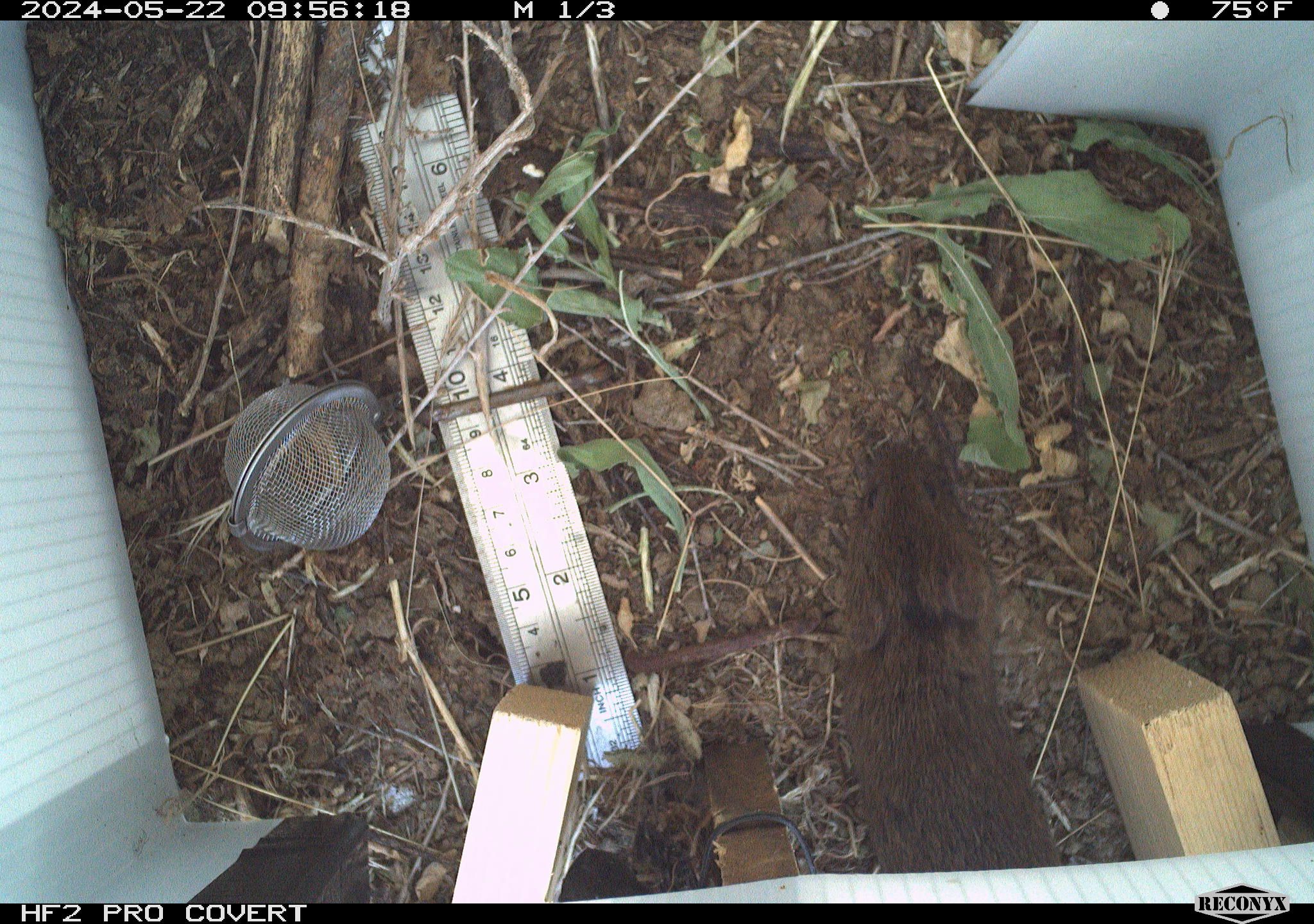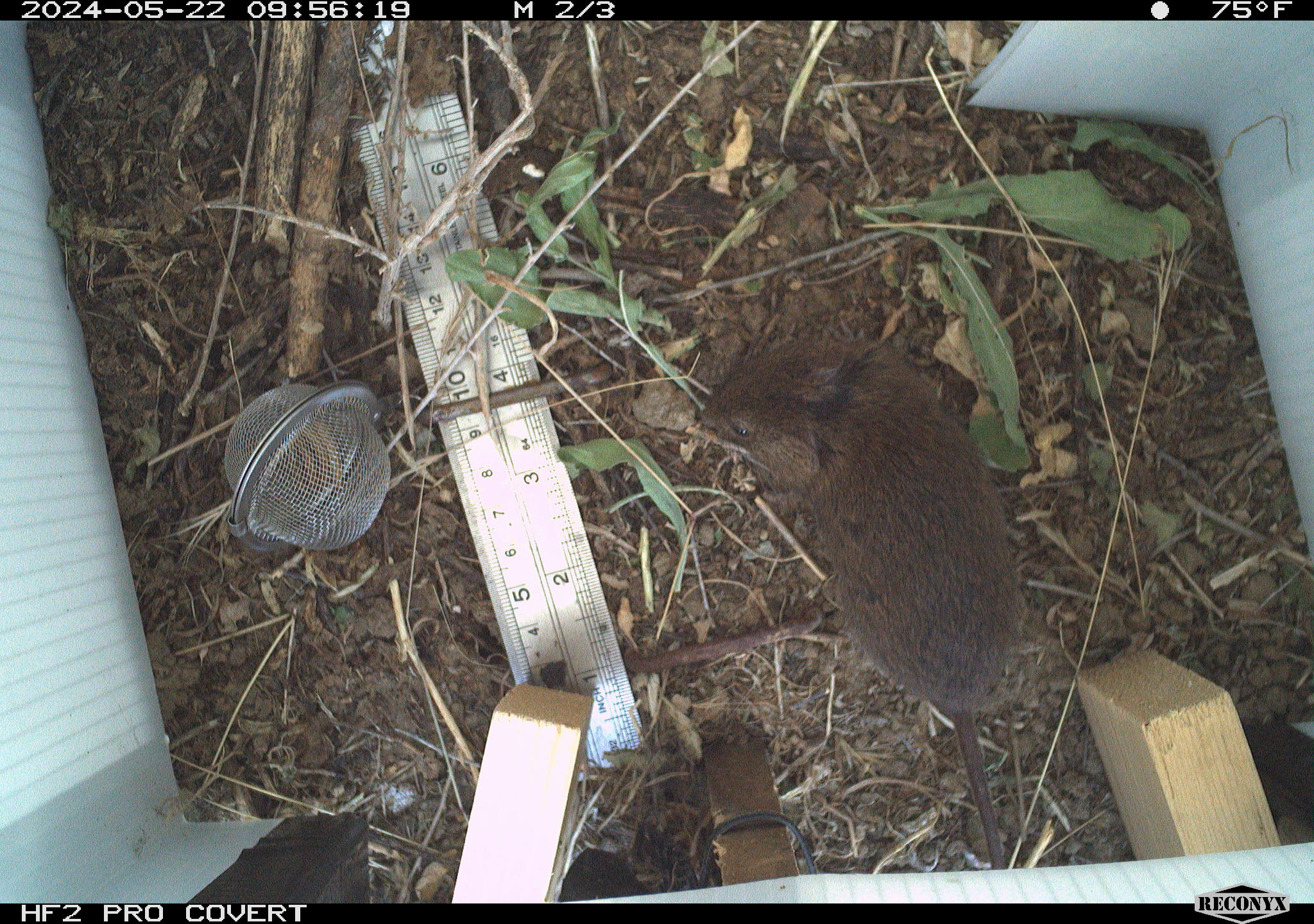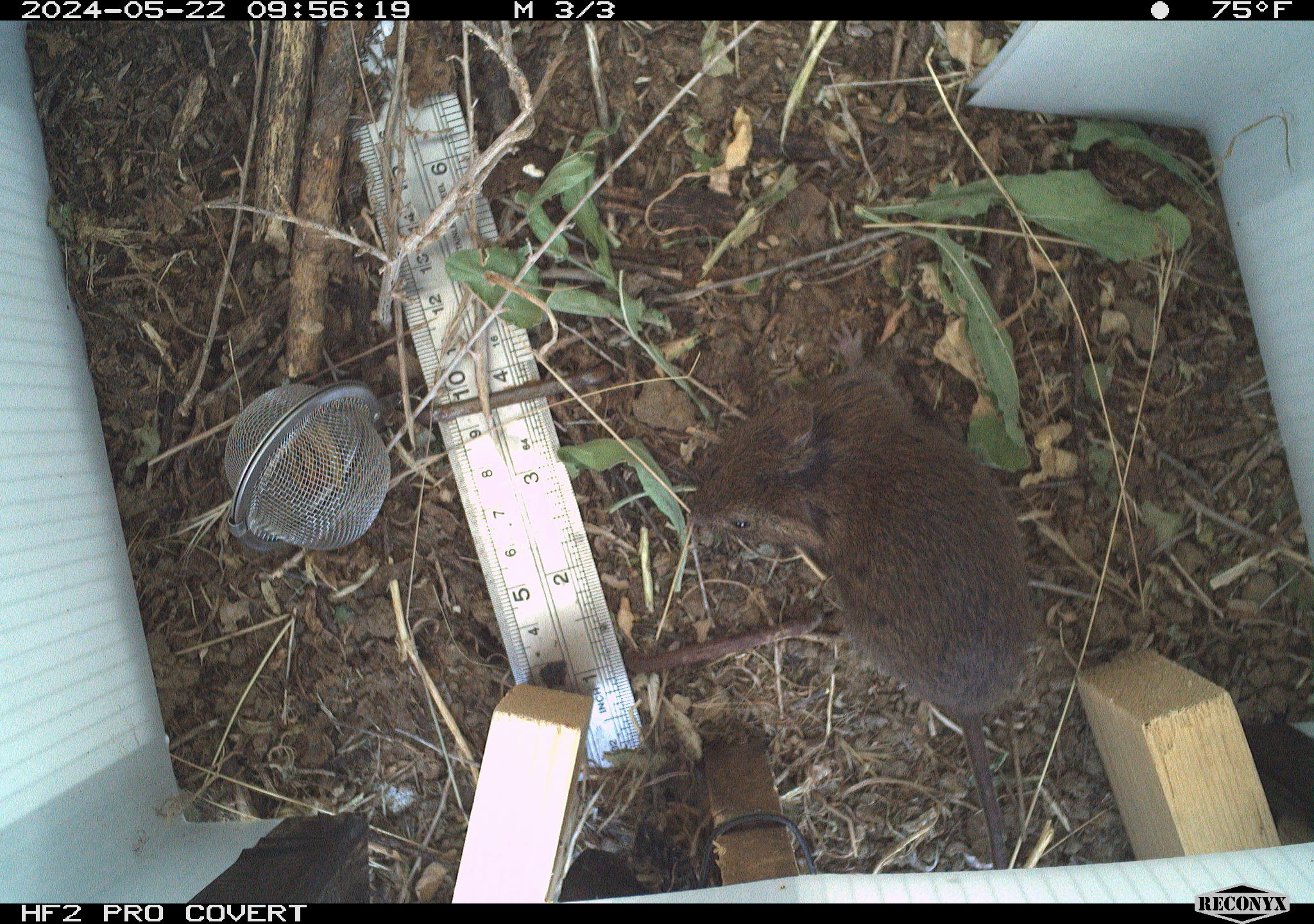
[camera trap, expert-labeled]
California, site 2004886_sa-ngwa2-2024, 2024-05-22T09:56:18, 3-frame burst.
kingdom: Animalia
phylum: Chordata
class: Mammalia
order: Rodentia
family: Cricetidae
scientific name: Arvicolinae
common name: voles, lemmings, and muskrats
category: arvicolinae subfamily